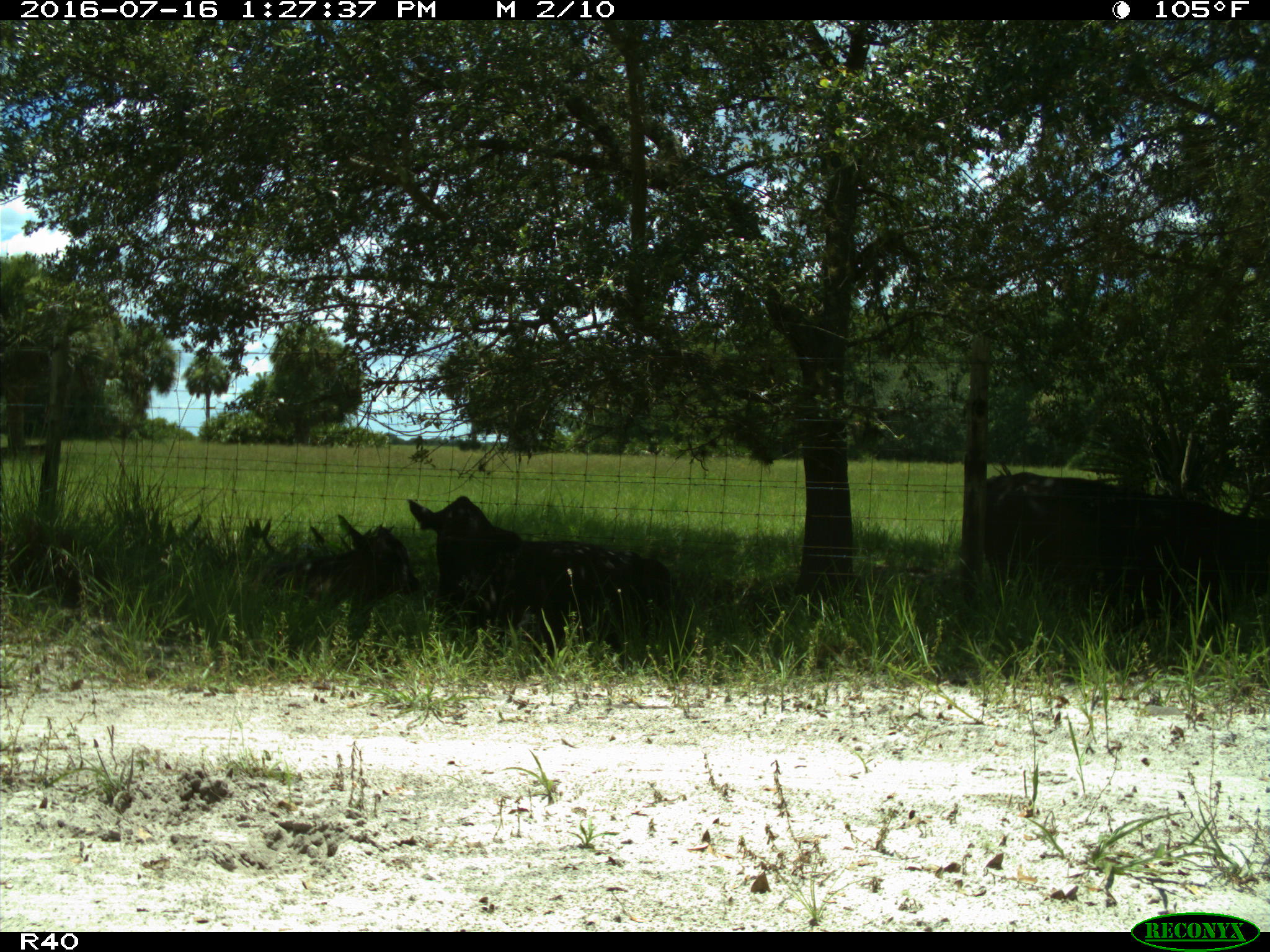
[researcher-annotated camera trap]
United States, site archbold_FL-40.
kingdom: Animalia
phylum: Chordata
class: Mammalia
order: Artiodactyla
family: Bovidae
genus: Bos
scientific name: Bos taurus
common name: domestic cow